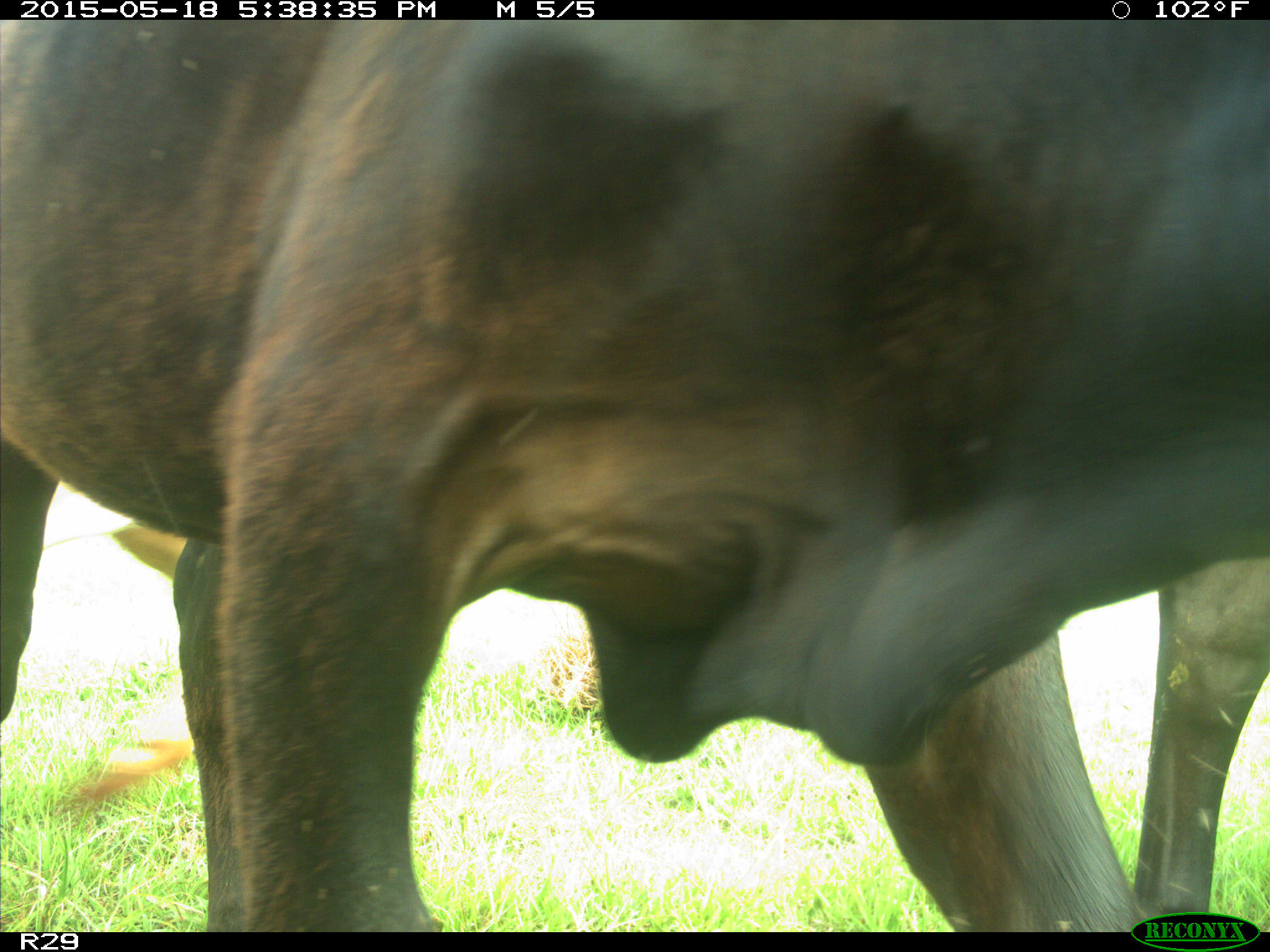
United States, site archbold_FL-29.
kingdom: Animalia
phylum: Chordata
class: Mammalia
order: Artiodactyla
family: Bovidae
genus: Bos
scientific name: Bos taurus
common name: domestic cow